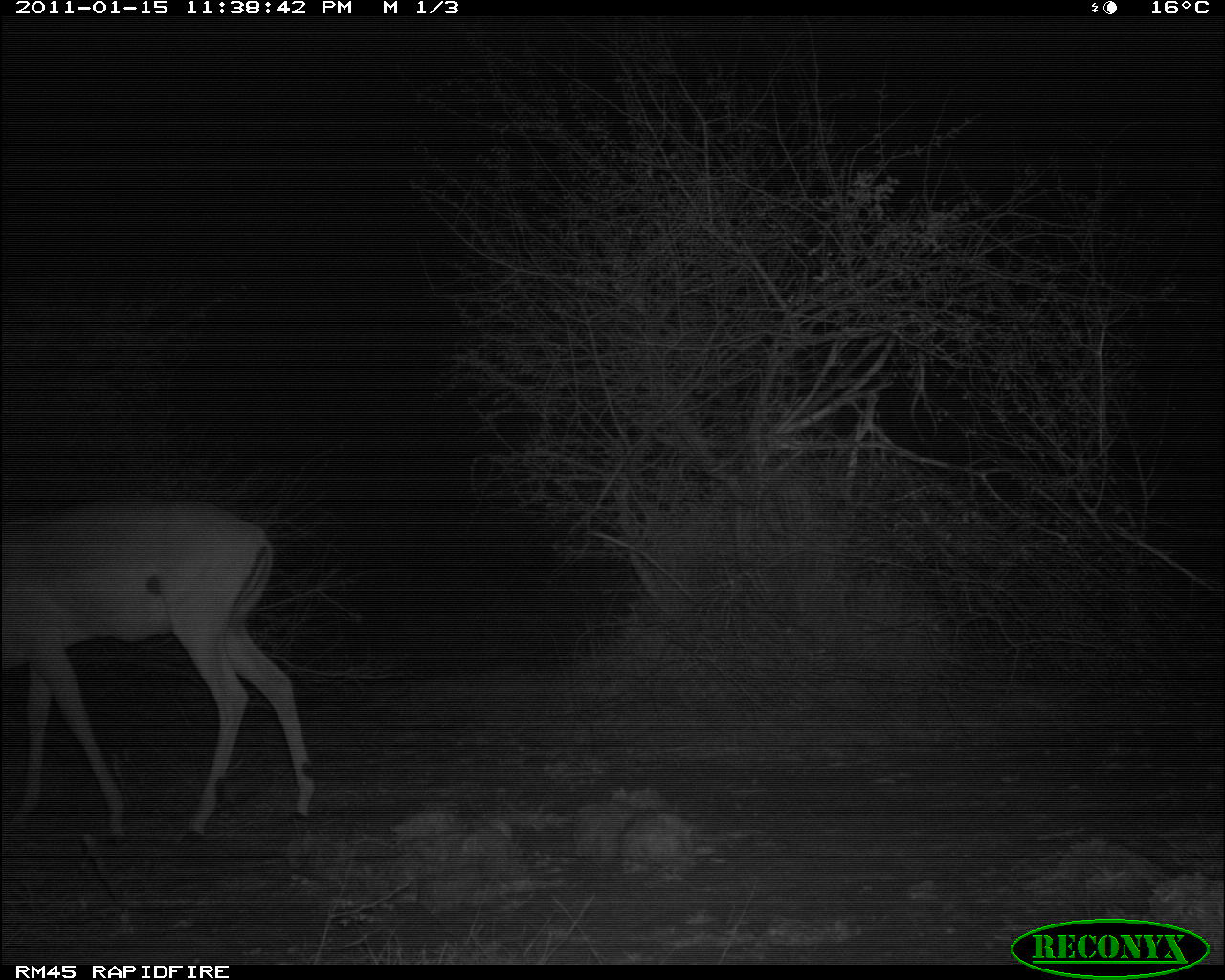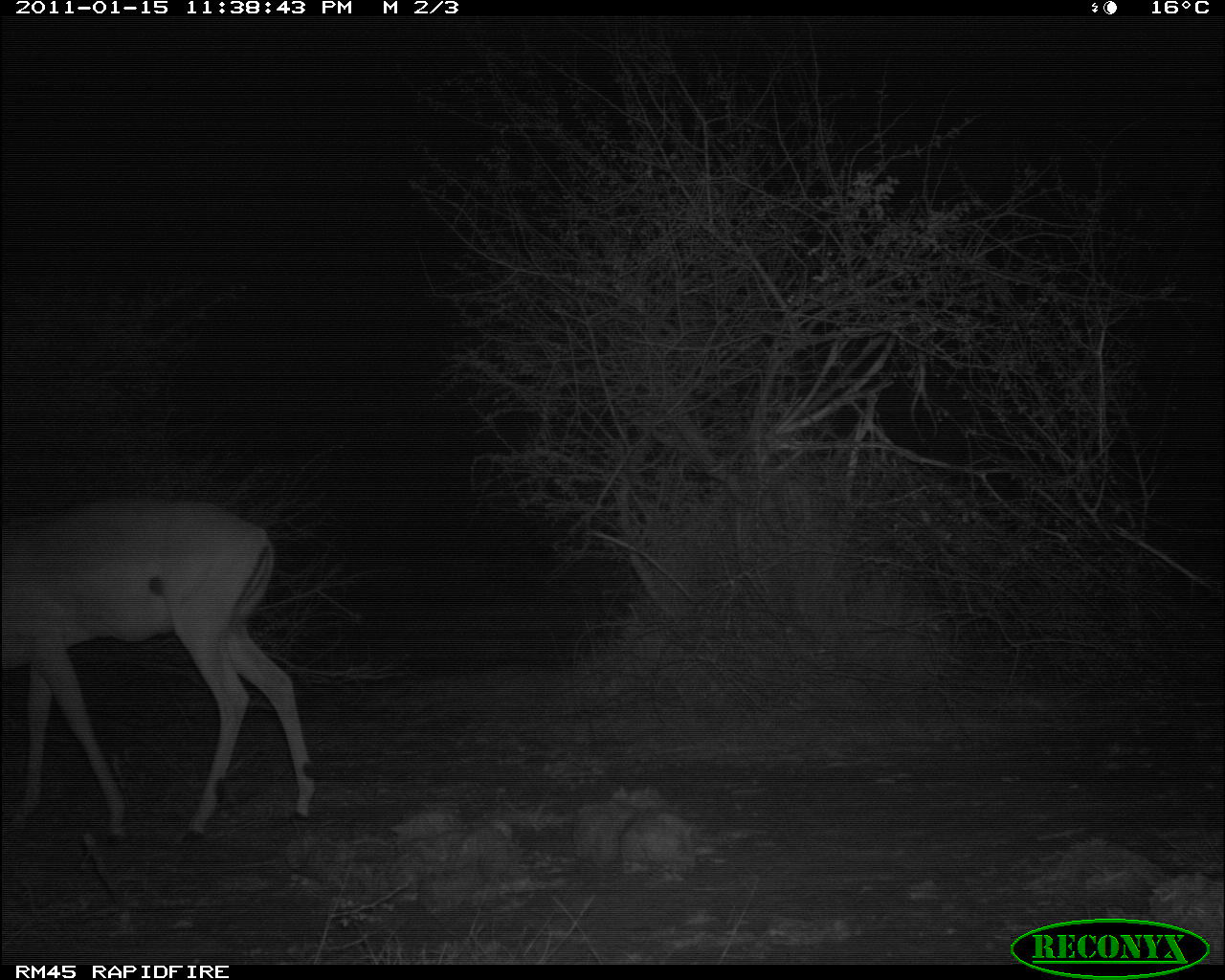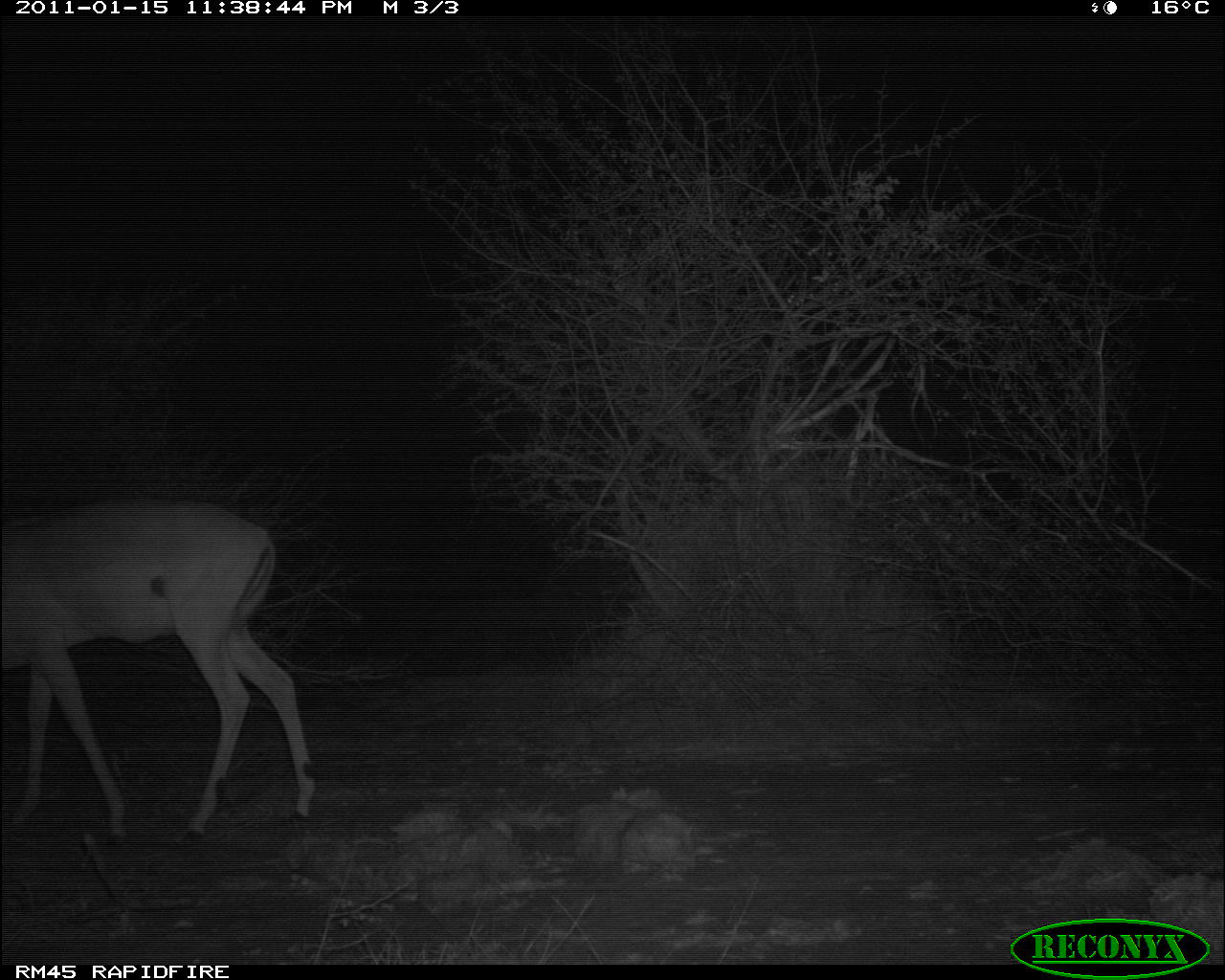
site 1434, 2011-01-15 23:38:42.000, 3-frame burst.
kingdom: Animalia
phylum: Chordata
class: Mammalia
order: Artiodactyla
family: Bovidae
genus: Aepyceros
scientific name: Aepyceros melampus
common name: impala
Aepyceros melampus (impala), count 1.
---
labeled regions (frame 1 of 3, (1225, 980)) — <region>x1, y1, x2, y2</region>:
aepyceros melampus: <region>0, 489, 316, 857</region>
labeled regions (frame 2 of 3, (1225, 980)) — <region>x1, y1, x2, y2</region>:
aepyceros melampus: <region>0, 492, 320, 849</region>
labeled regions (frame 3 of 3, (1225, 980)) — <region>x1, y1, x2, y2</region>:
aepyceros melampus: <region>0, 488, 311, 844</region>